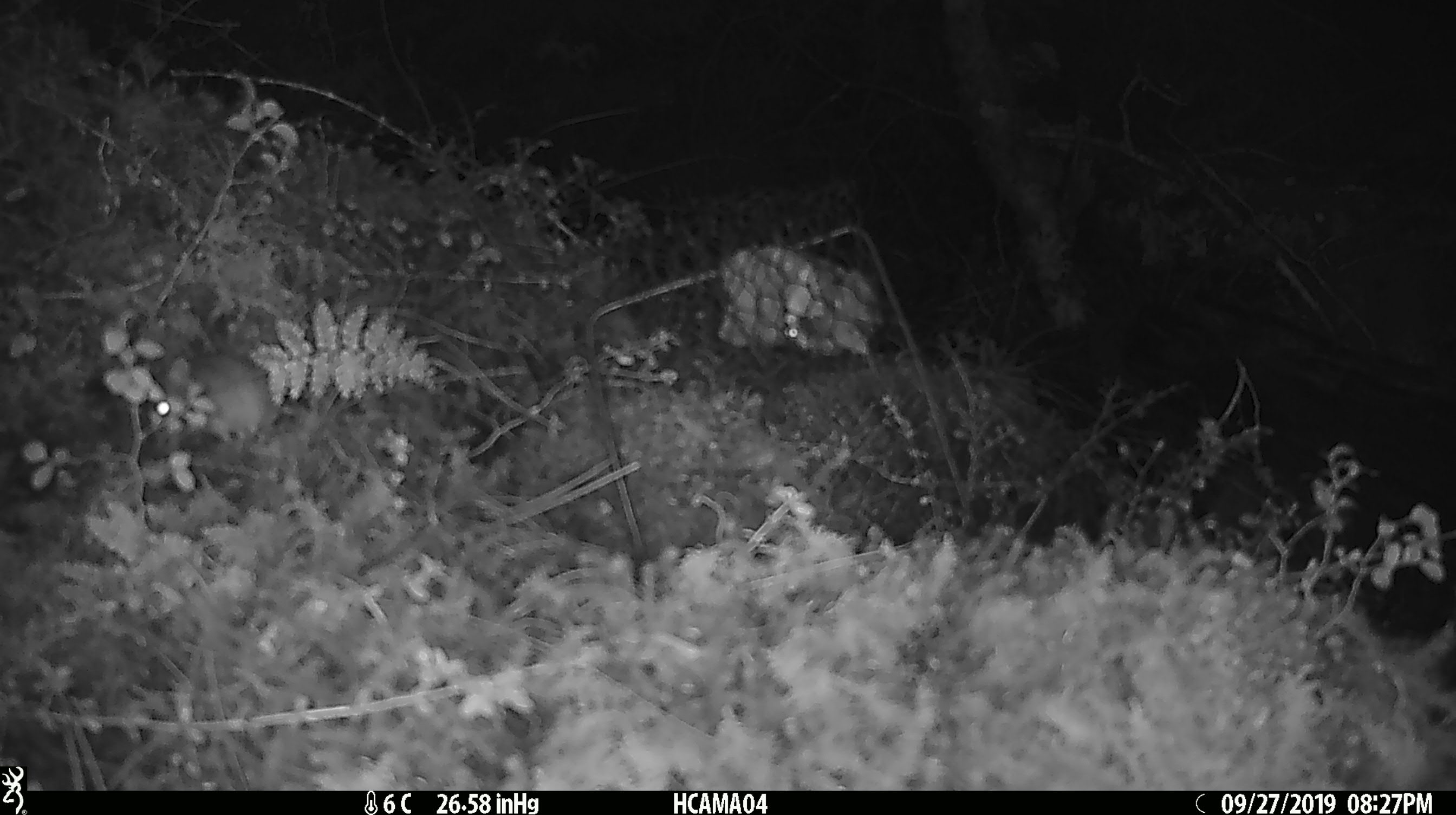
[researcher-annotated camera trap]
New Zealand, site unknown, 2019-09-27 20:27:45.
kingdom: Animalia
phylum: Chordata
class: Mammalia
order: Rodentia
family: Muridae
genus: Mus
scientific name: Mus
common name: mouse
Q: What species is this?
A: Mouse (Mus).